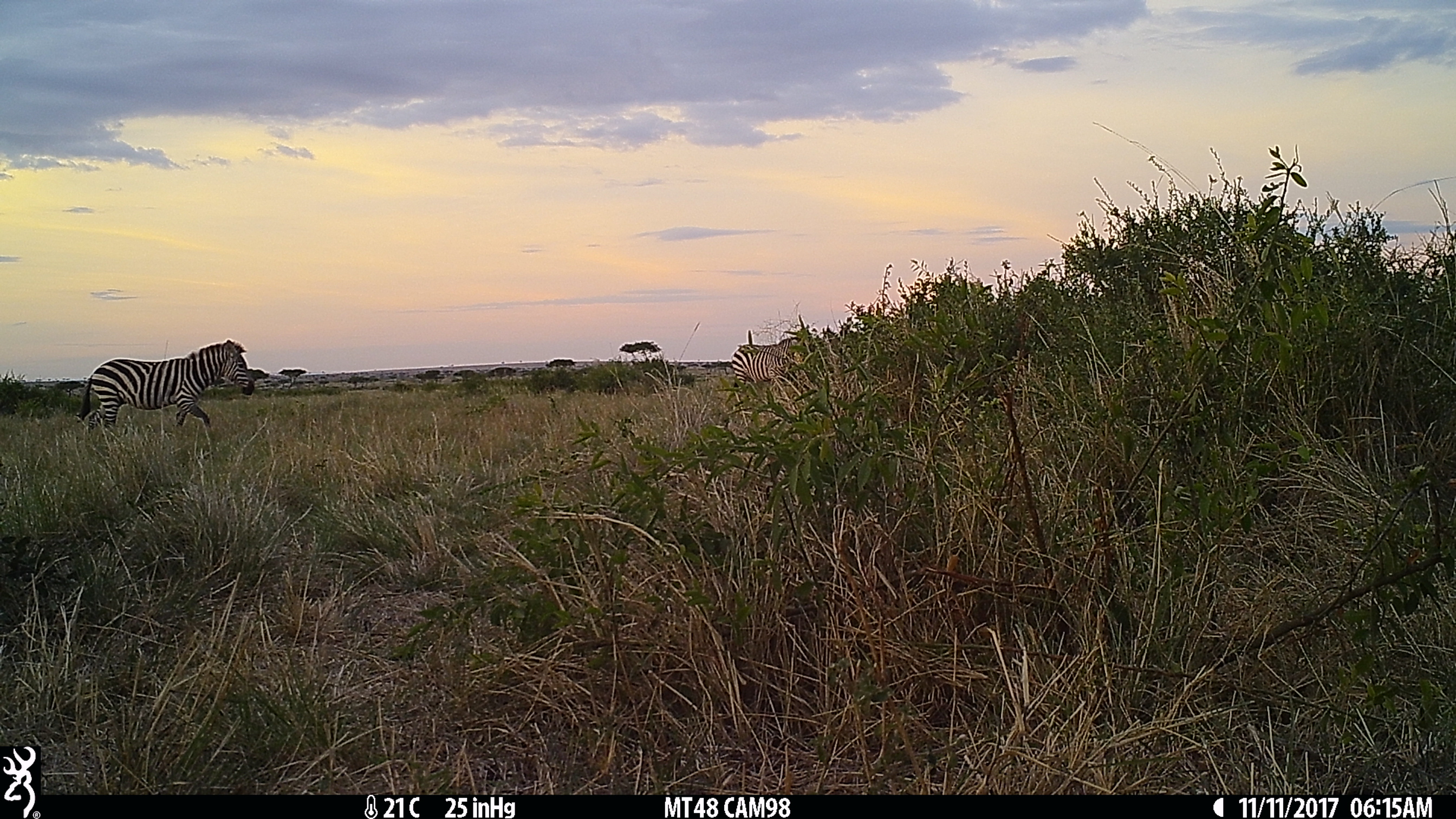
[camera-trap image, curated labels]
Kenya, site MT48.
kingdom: Animalia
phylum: Chordata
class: Mammalia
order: Perissodactyla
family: Equidae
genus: Equus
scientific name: Equus quagga burchellii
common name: burchell's zebra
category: zebra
Zebra (burchell's zebra) (Equus quagga burchellii).